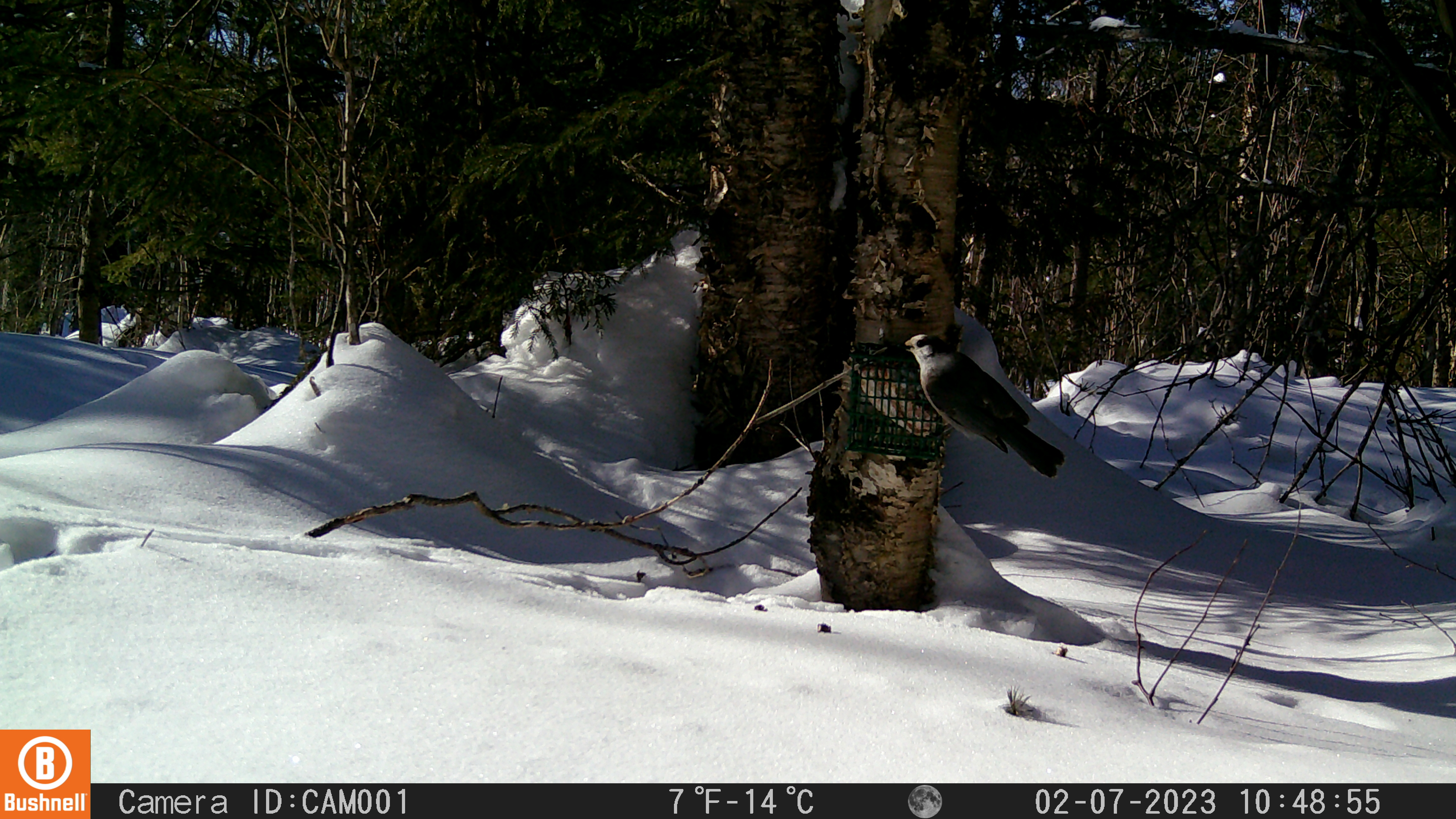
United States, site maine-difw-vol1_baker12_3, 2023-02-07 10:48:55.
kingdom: Animalia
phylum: Chordata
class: Aves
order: Passeriformes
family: Corvidae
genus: Perisoreus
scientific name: Perisoreus canadensis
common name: canada jay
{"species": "canada jay (Perisoreus canadensis)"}